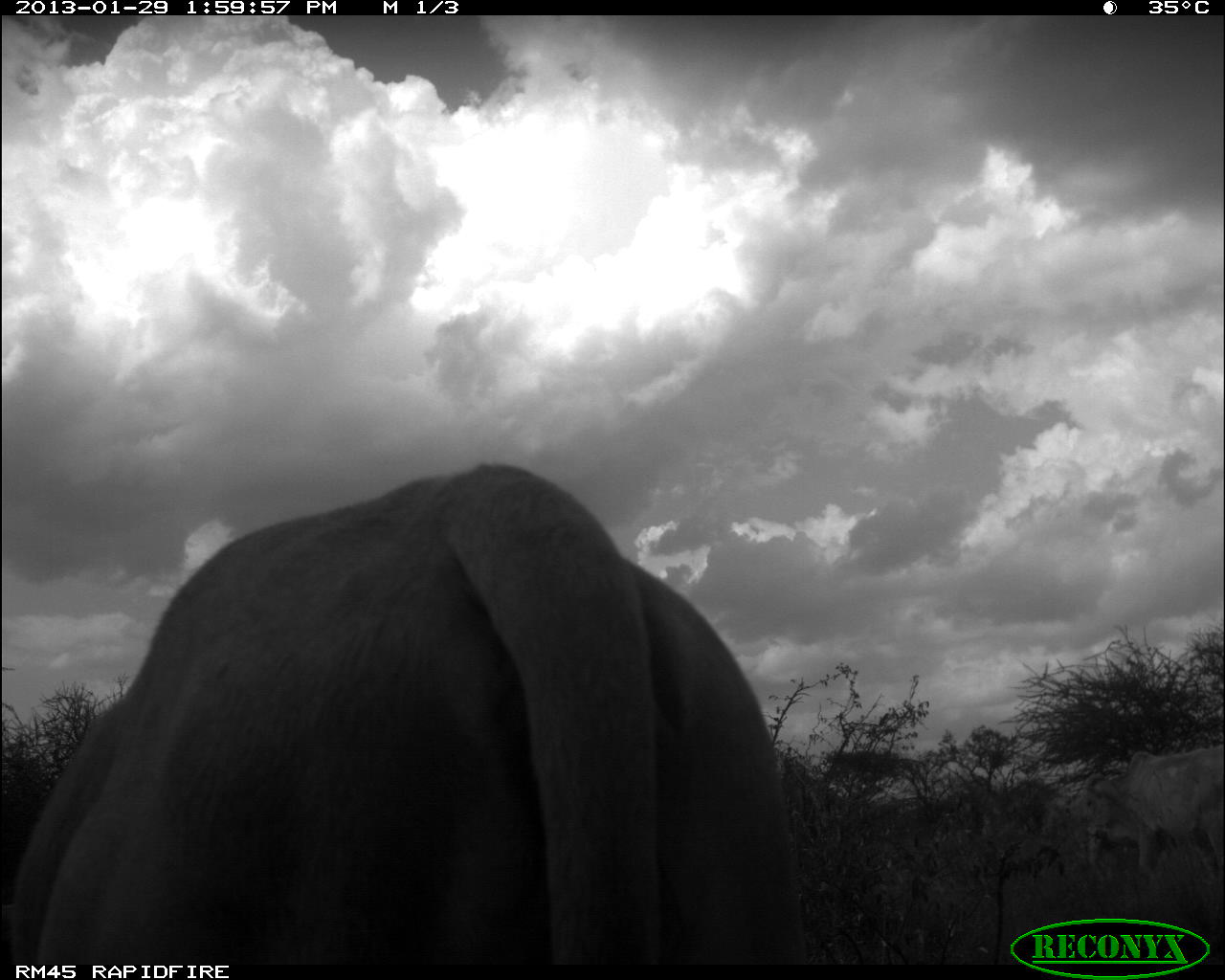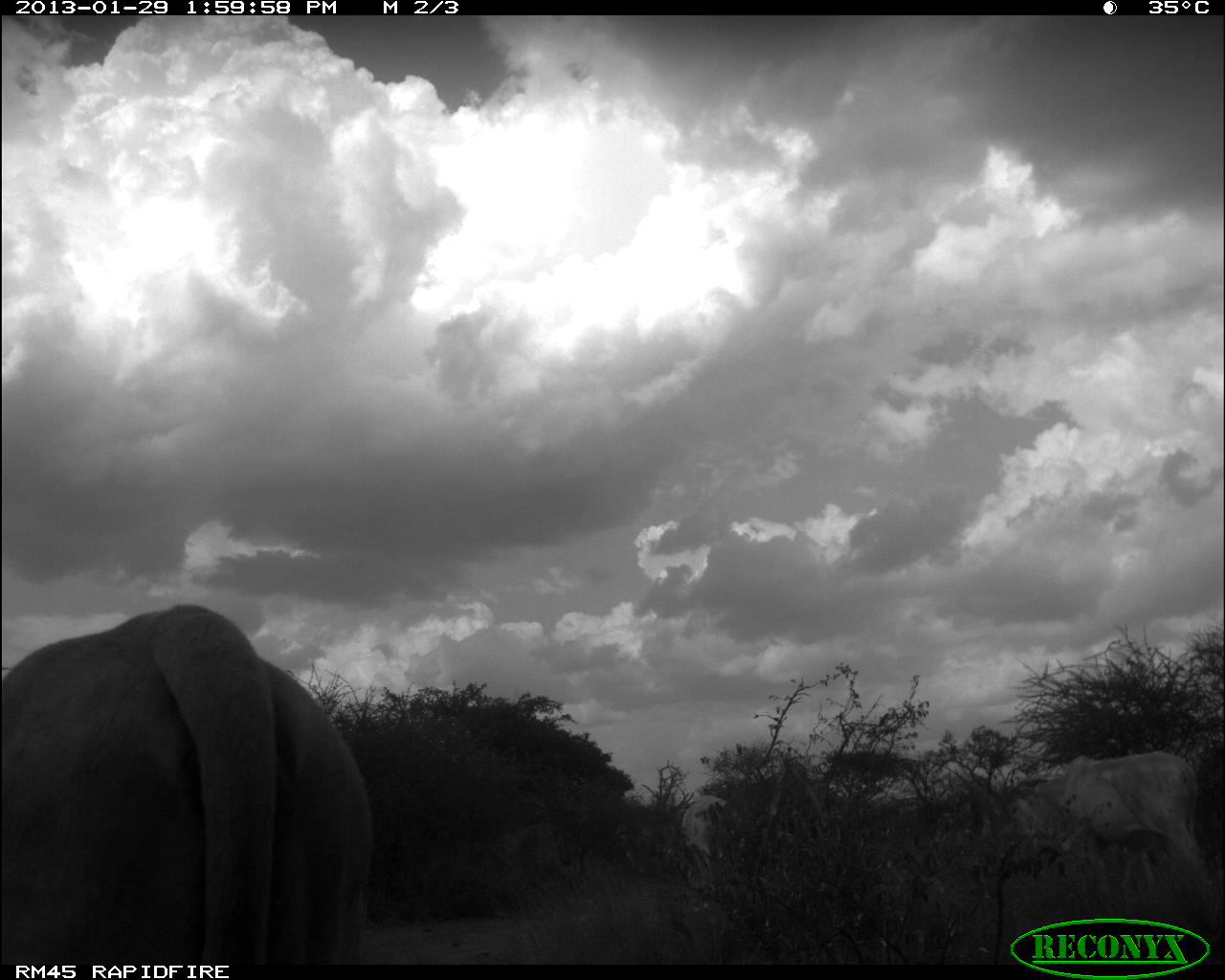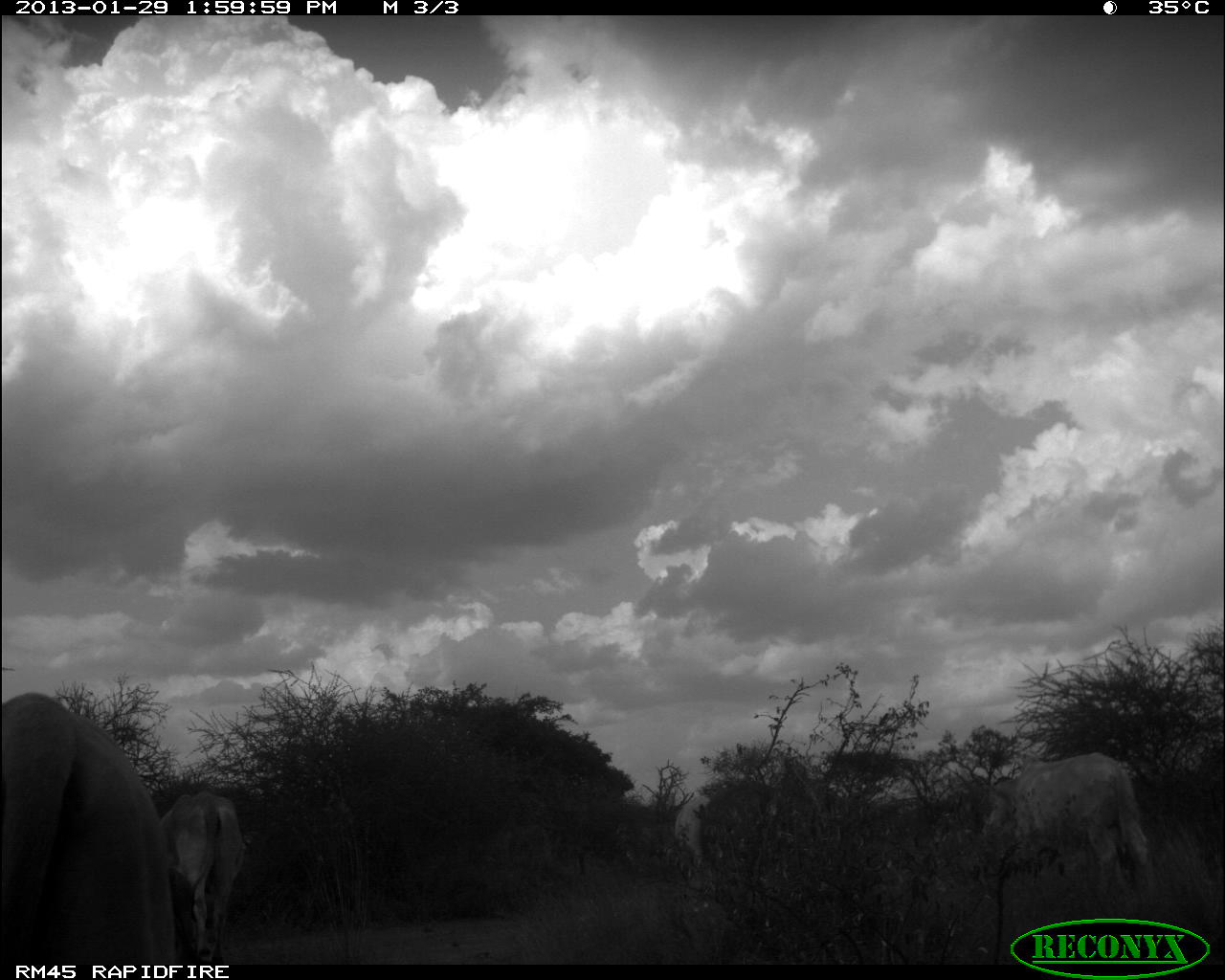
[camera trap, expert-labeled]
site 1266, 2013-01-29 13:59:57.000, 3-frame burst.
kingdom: Animalia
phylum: Chordata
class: Mammalia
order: Artiodactyla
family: Bovidae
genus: Bos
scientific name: Bos taurus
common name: domestic cattle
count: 4